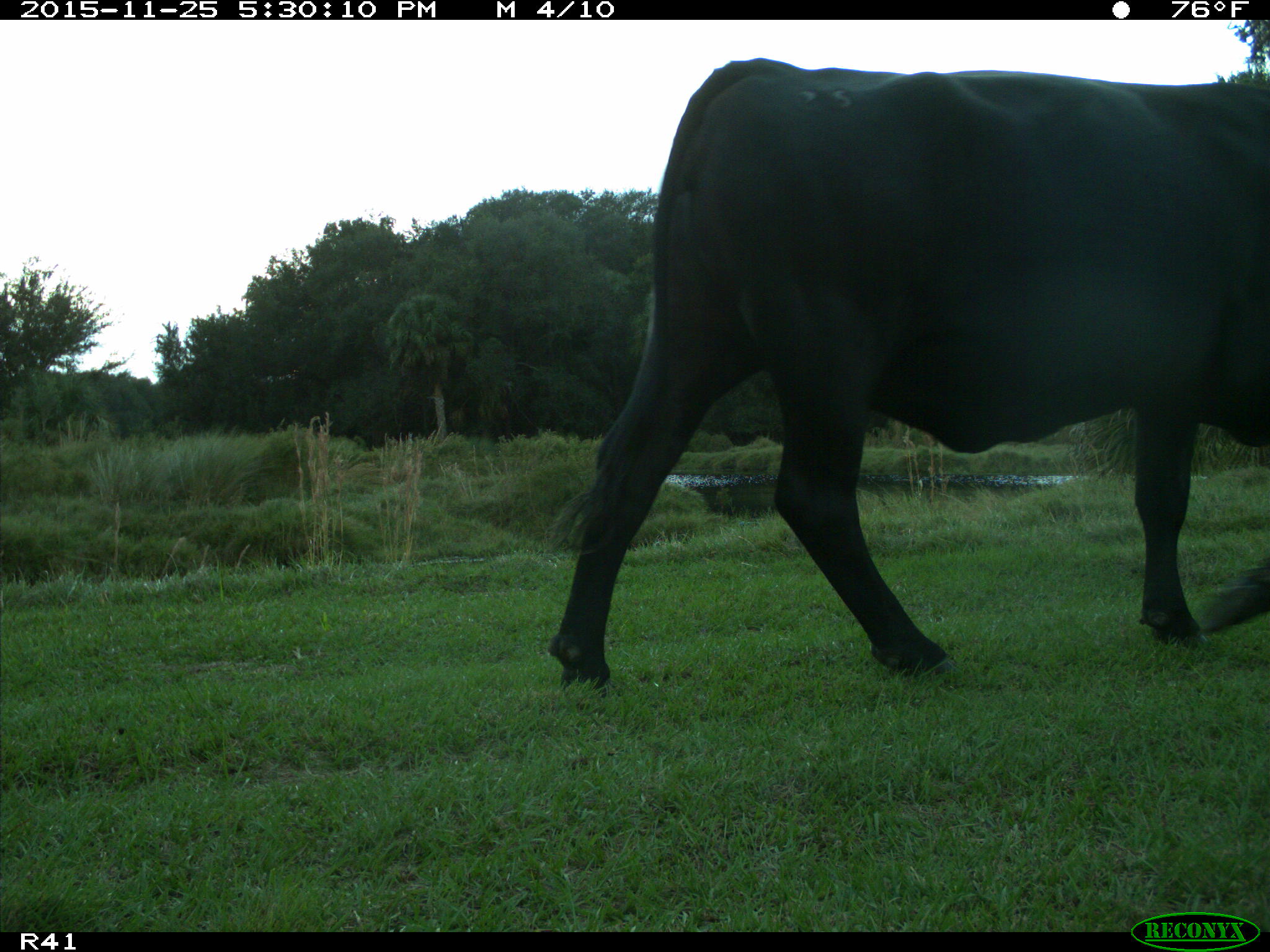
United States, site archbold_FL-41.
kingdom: Animalia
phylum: Chordata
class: Mammalia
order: Artiodactyla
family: Bovidae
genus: Bos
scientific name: Bos taurus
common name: domestic cow